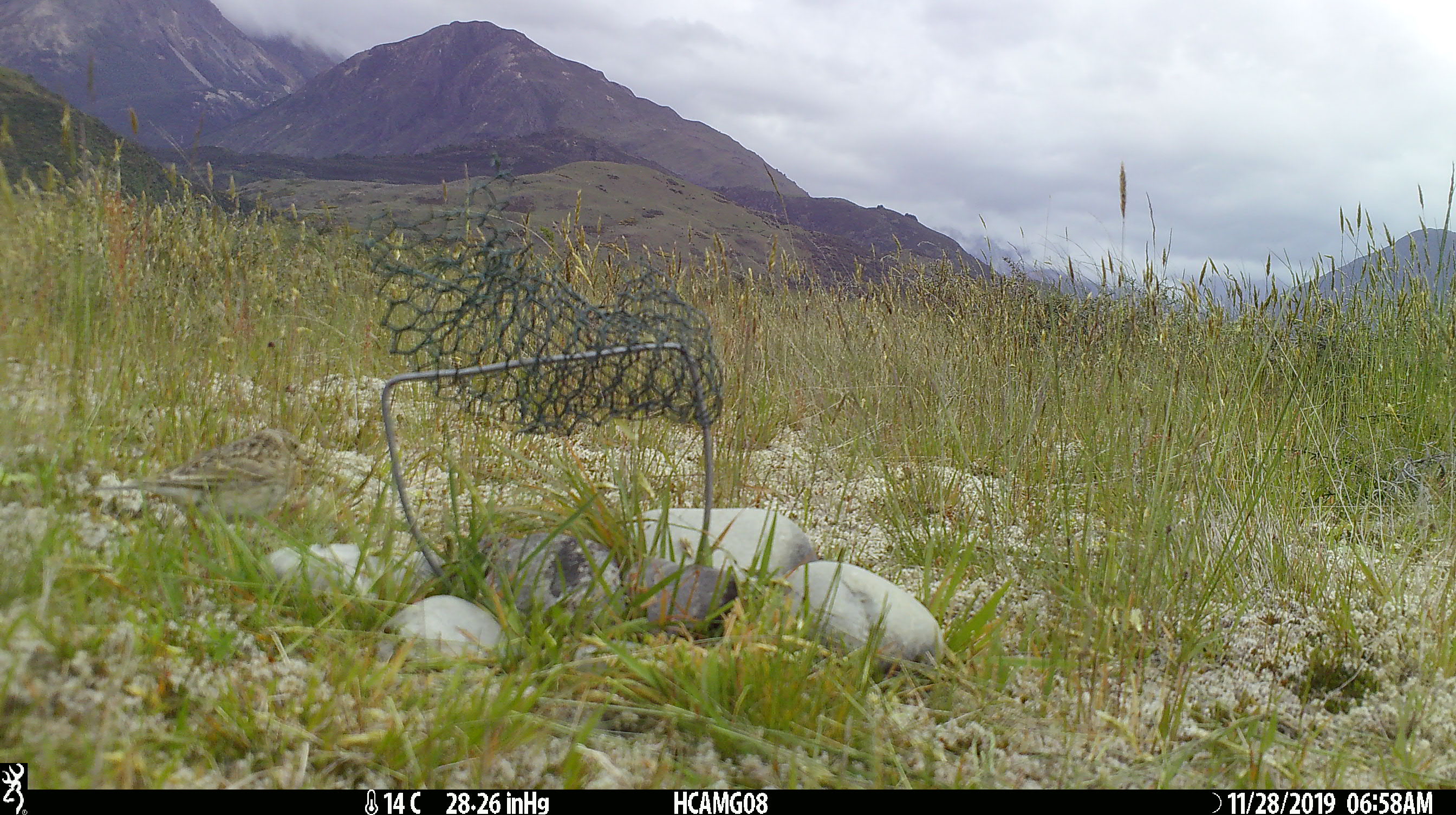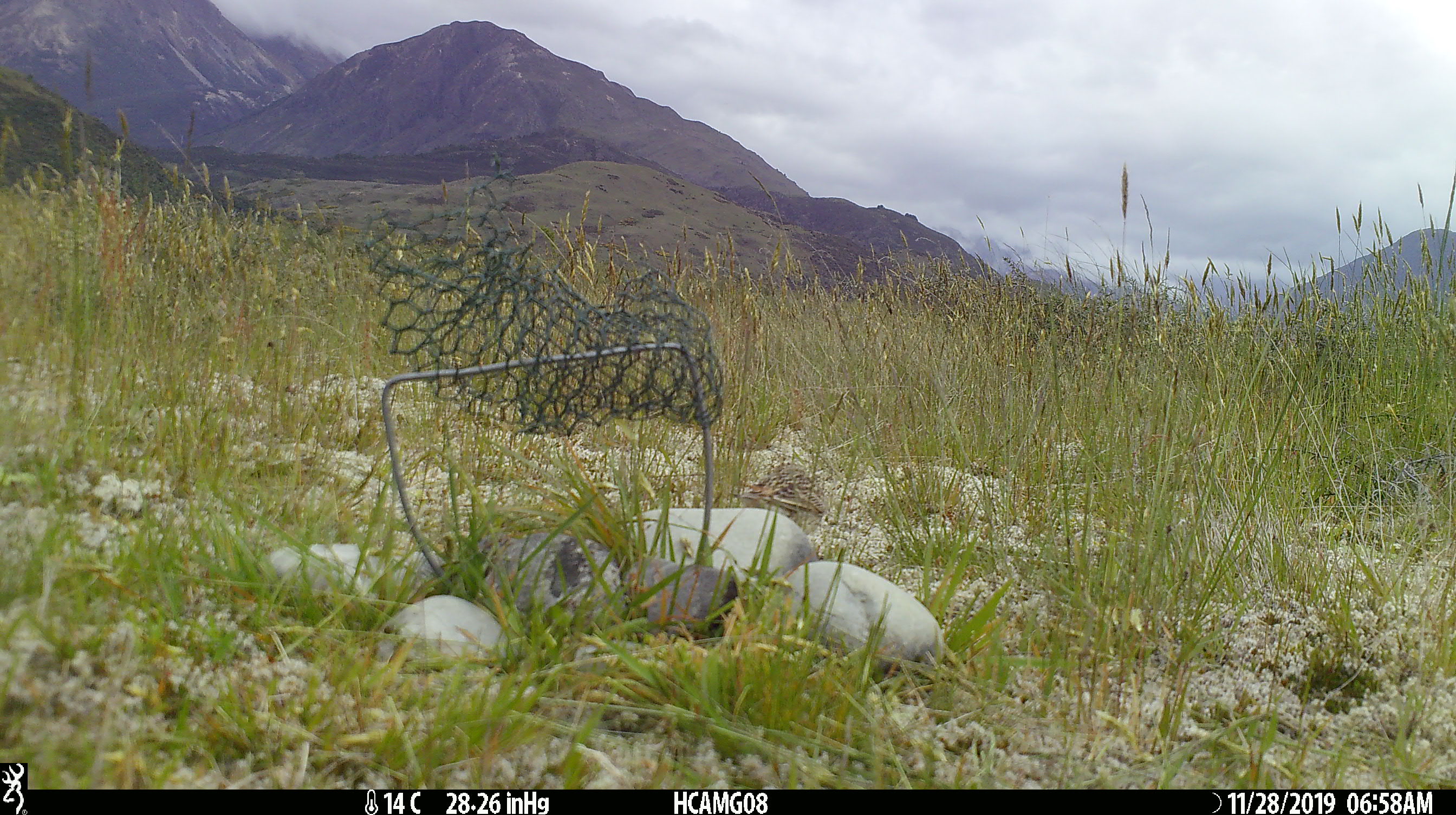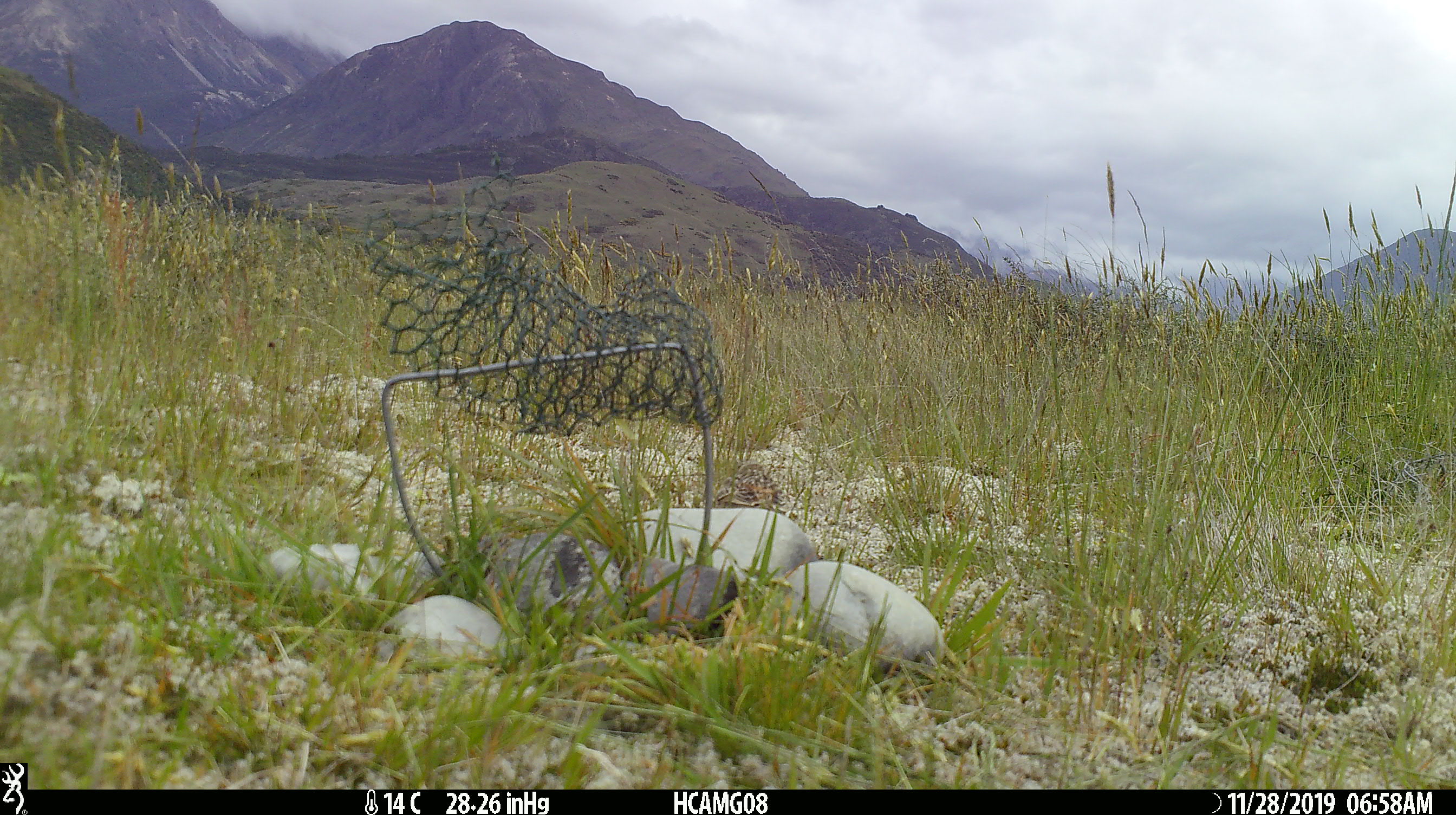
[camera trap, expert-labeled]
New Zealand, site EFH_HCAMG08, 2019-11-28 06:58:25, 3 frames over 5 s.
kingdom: Animalia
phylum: Chordata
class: Aves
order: Passeriformes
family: Motacillidae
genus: Anthus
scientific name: Anthus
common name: pipit